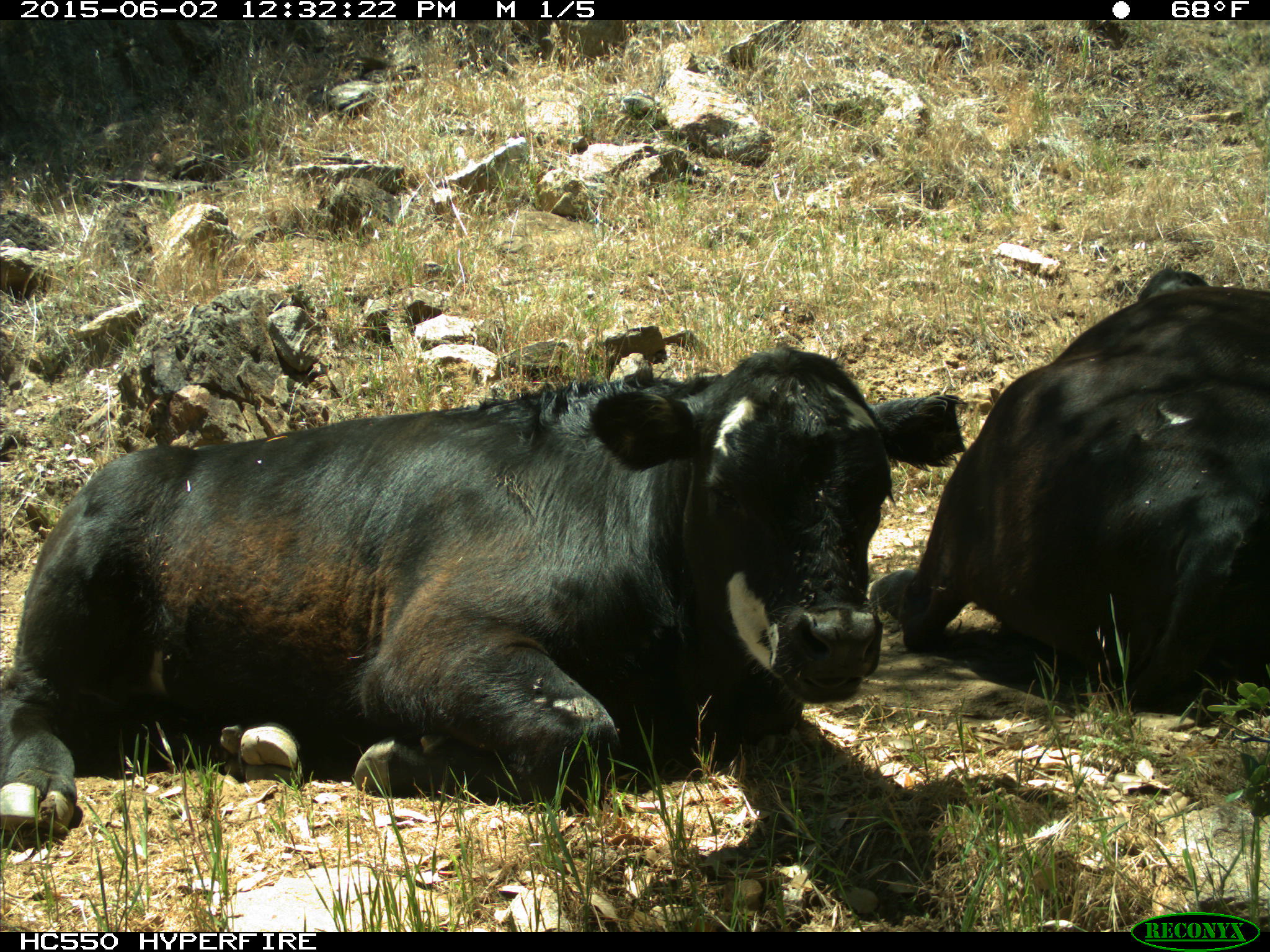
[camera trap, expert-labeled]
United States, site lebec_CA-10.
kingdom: Animalia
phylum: Chordata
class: Mammalia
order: Artiodactyla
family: Bovidae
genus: Bos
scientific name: Bos taurus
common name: domestic cow